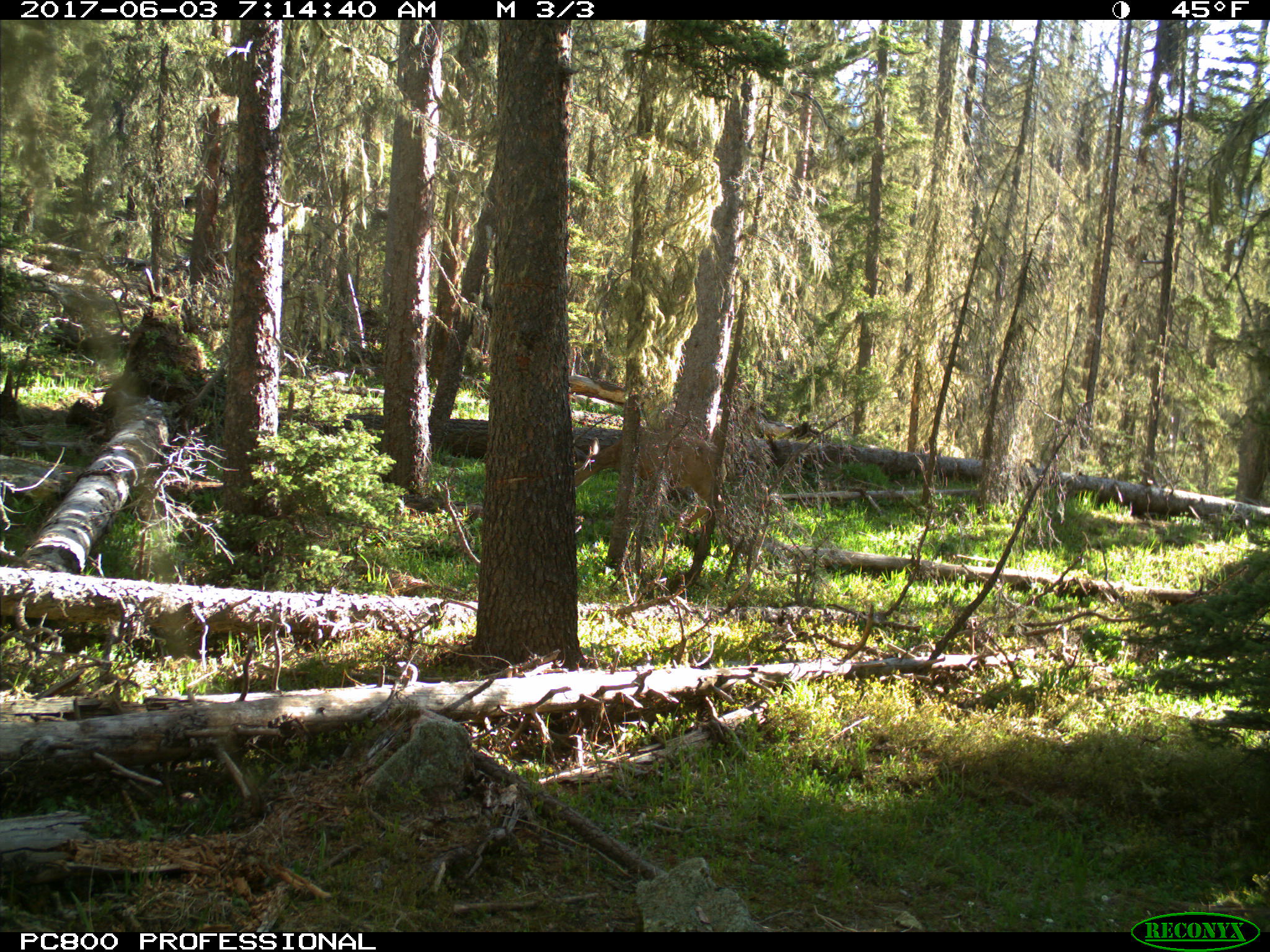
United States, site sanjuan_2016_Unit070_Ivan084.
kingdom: Animalia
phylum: Chordata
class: Mammalia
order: Artiodactyla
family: Cervidae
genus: Odocoileus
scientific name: Odocoileus hemionus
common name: mule deer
Odocoileus hemionus (mule deer).